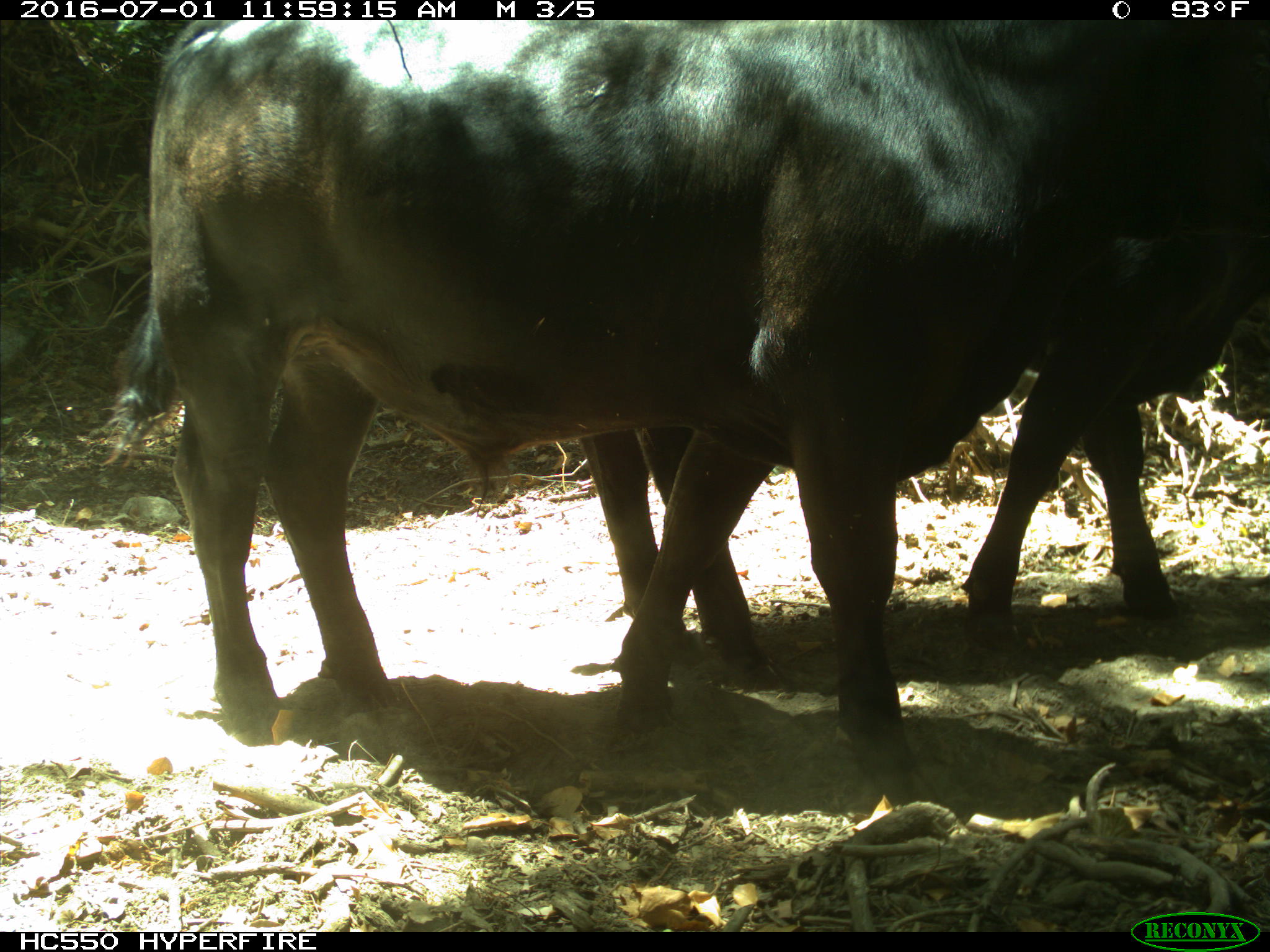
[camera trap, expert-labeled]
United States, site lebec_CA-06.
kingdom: Animalia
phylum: Chordata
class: Mammalia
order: Artiodactyla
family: Bovidae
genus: Bos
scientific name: Bos taurus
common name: domestic cow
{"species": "Bos taurus (domestic cow)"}